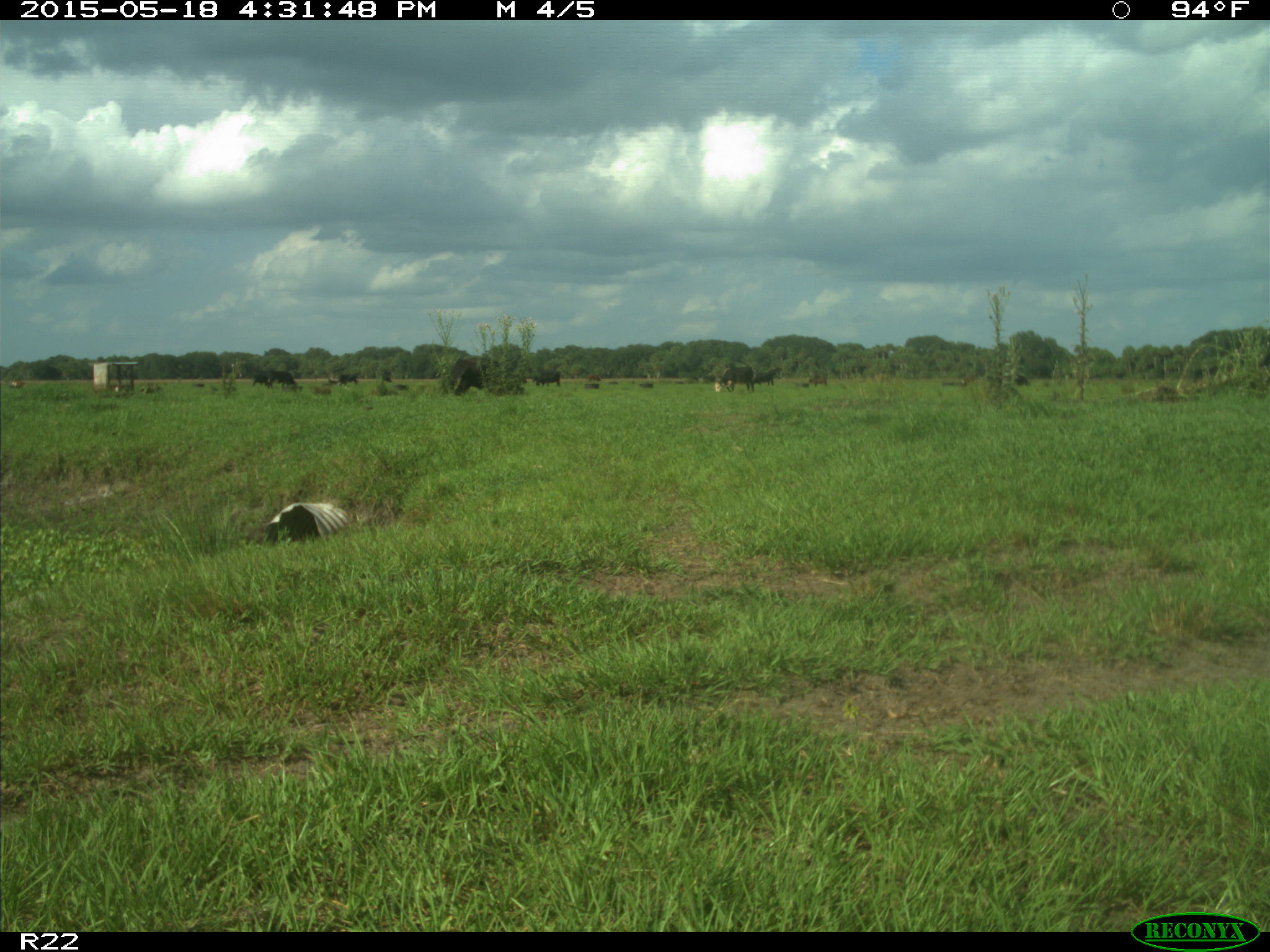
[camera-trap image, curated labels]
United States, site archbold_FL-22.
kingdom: Animalia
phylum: Chordata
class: Mammalia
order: Artiodactyla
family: Bovidae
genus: Bos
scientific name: Bos taurus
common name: domestic cow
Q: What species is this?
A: Bos taurus (domestic cow).